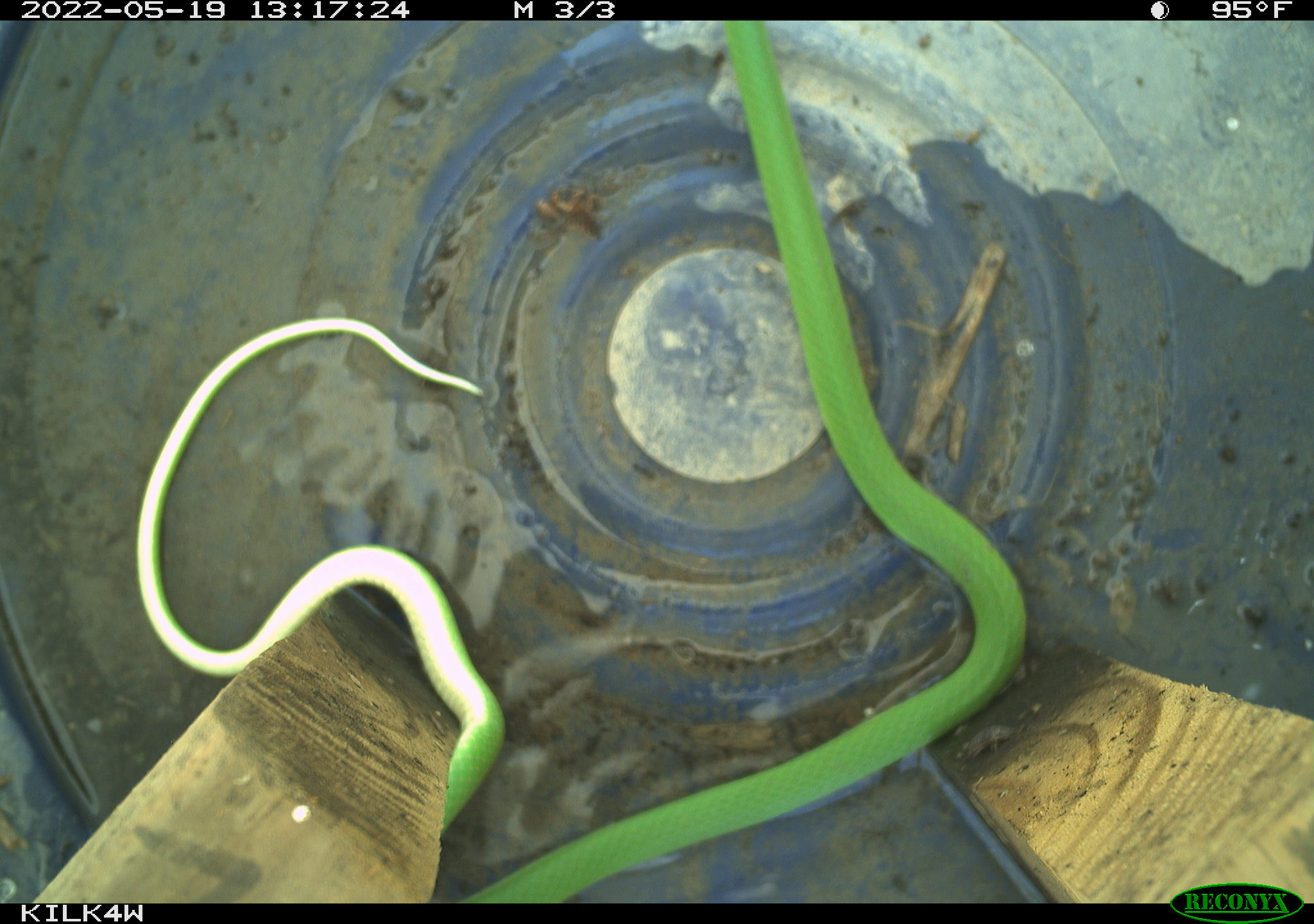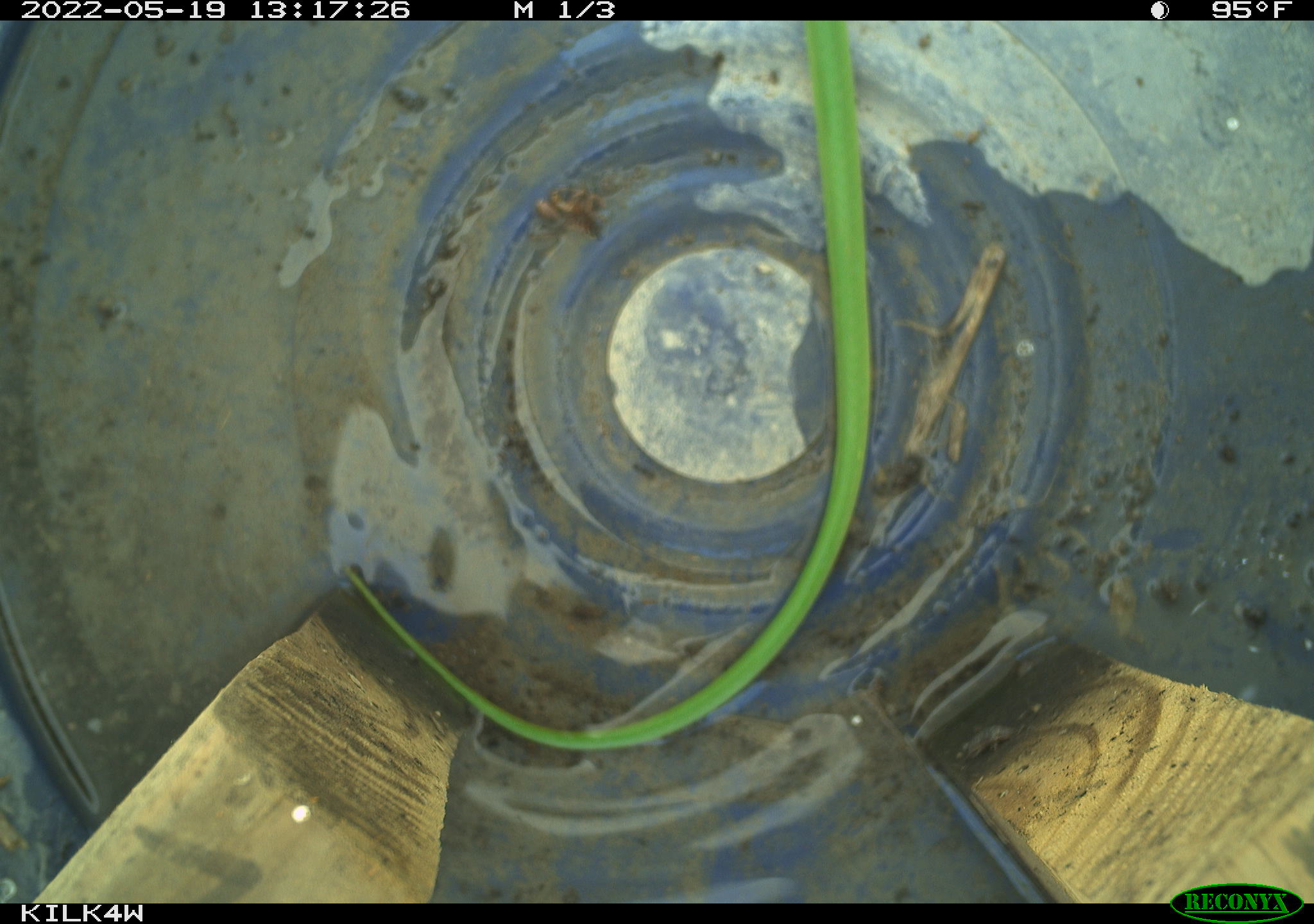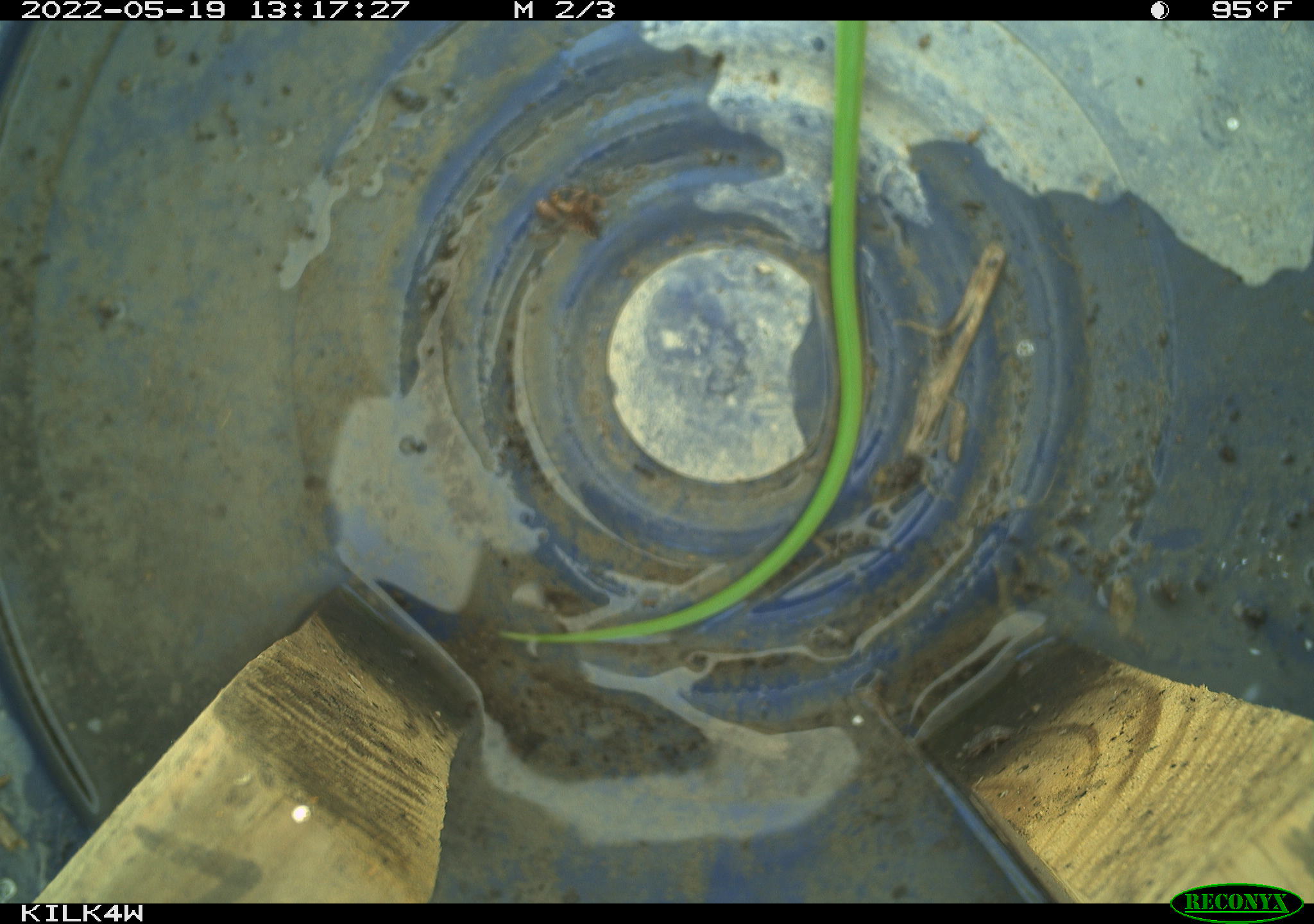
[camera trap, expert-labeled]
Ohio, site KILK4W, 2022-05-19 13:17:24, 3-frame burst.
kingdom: Animalia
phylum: Chordata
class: Reptilia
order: Squamata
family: Colubridae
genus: Opheodrys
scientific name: Opheodrys vernalis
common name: smooth greensnake